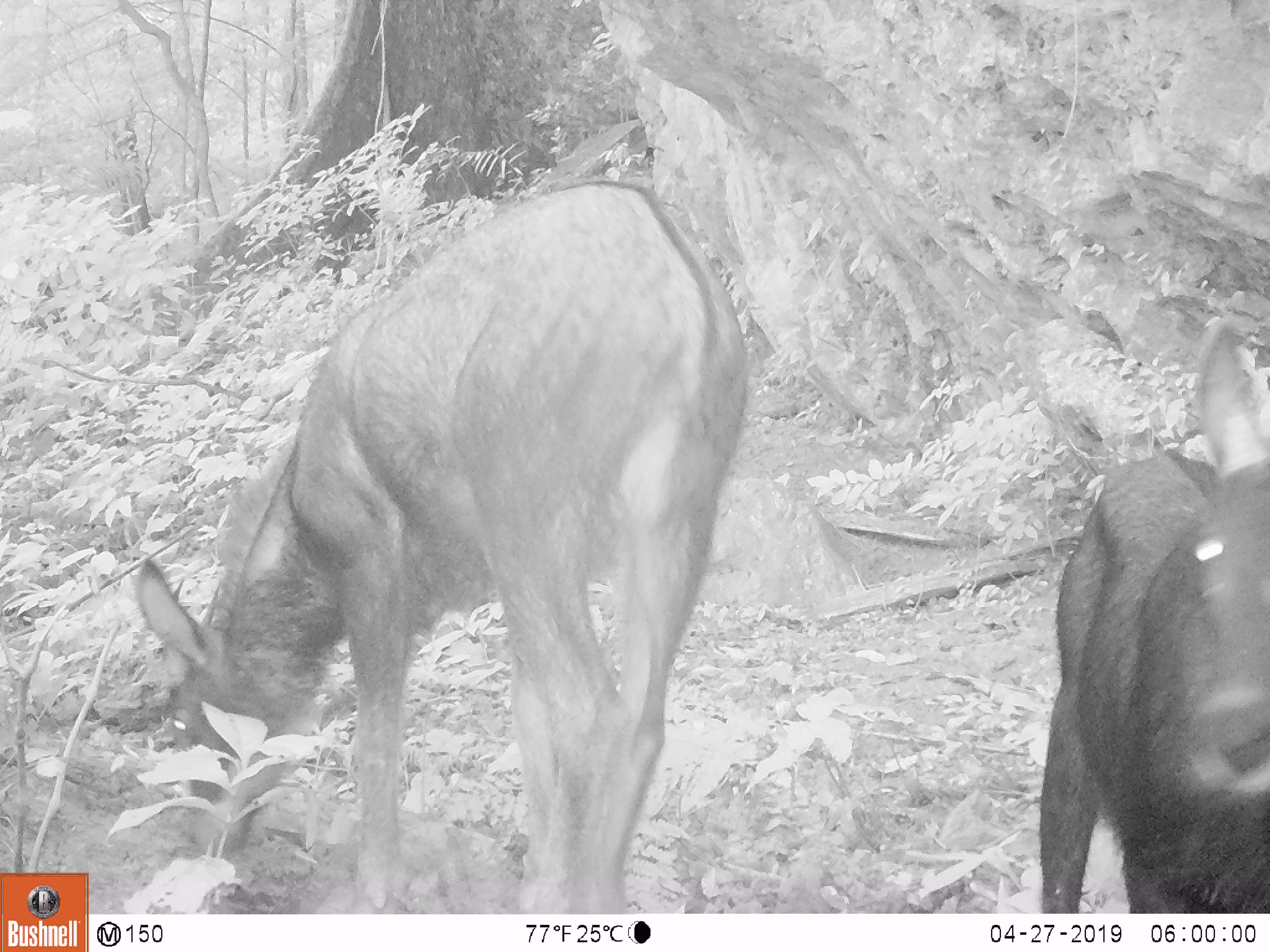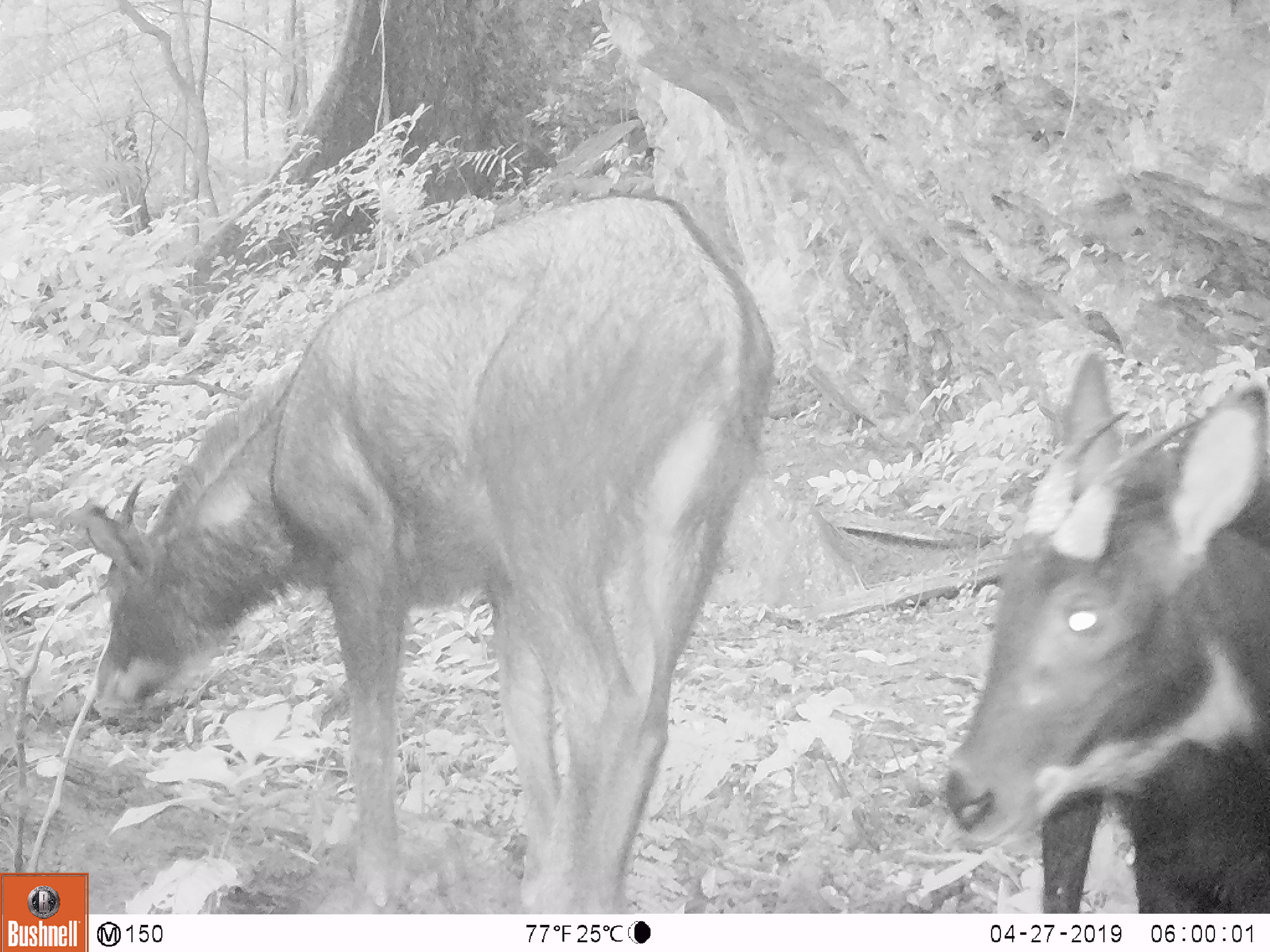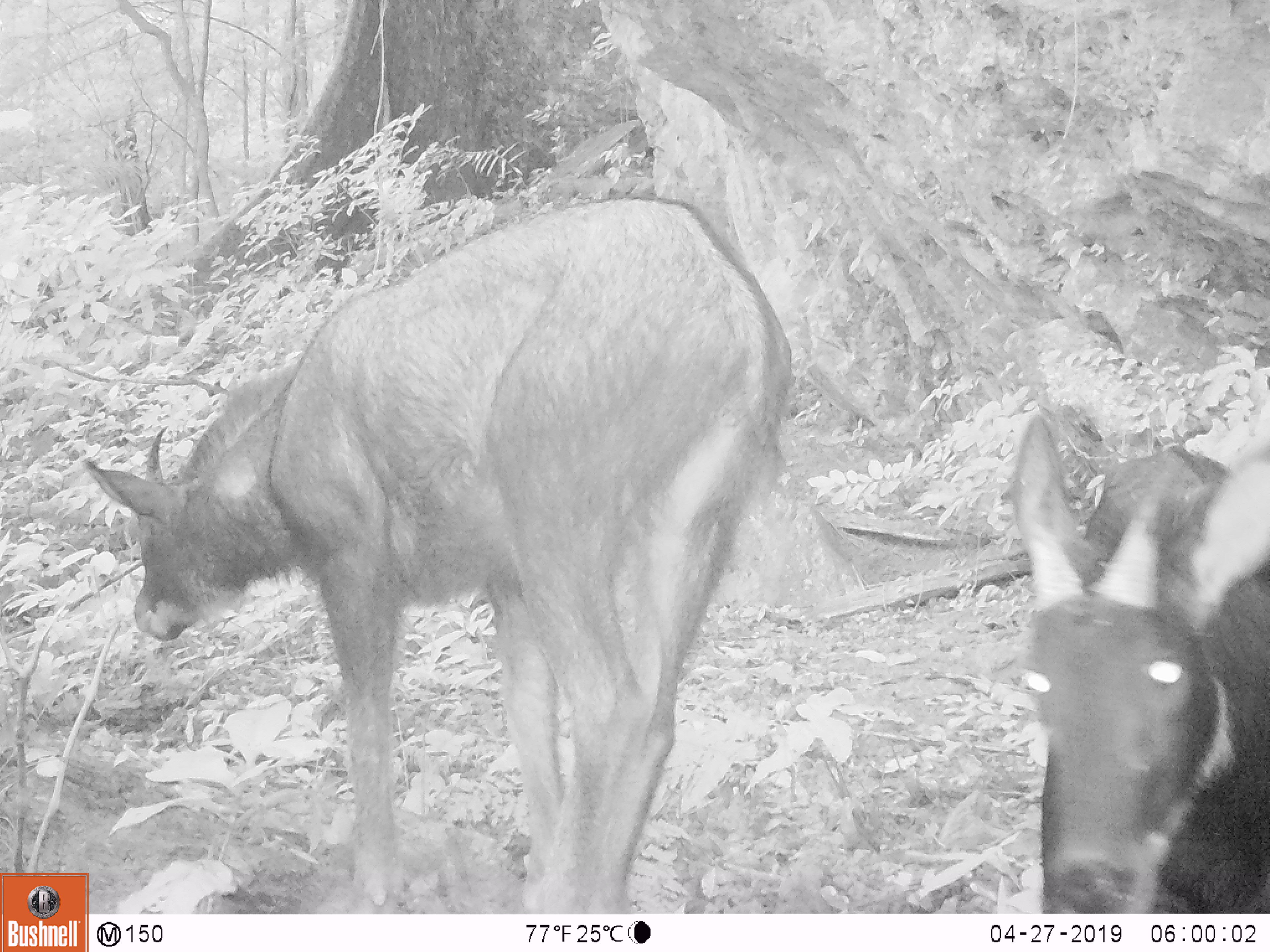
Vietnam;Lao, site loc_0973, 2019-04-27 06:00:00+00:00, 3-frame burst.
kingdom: Animalia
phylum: Chordata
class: Mammalia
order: Artiodactyla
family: Bovidae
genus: Capricornis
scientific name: Capricornis sumatraensis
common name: chinese serow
Chinese serow (Capricornis sumatraensis). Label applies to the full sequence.